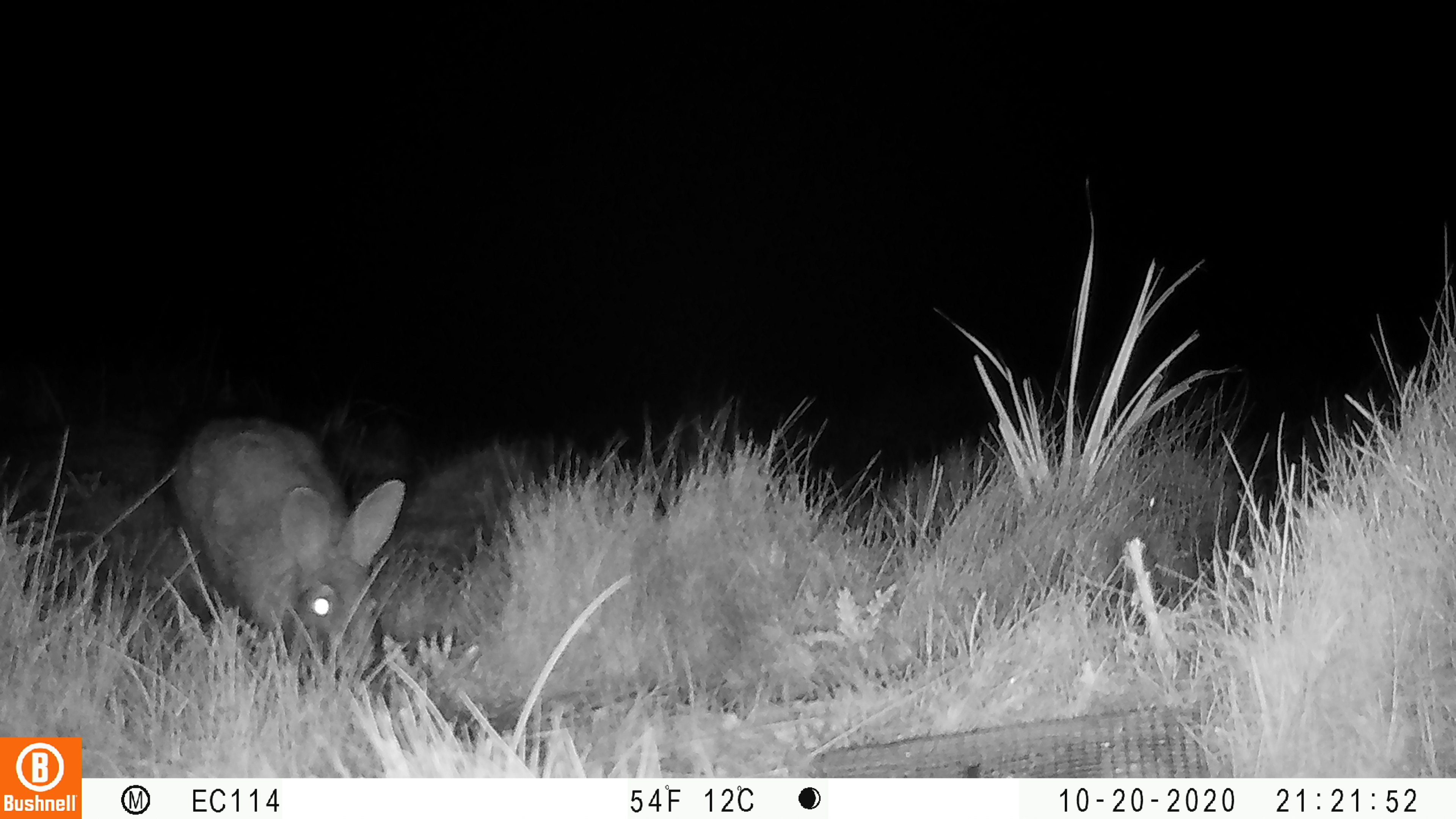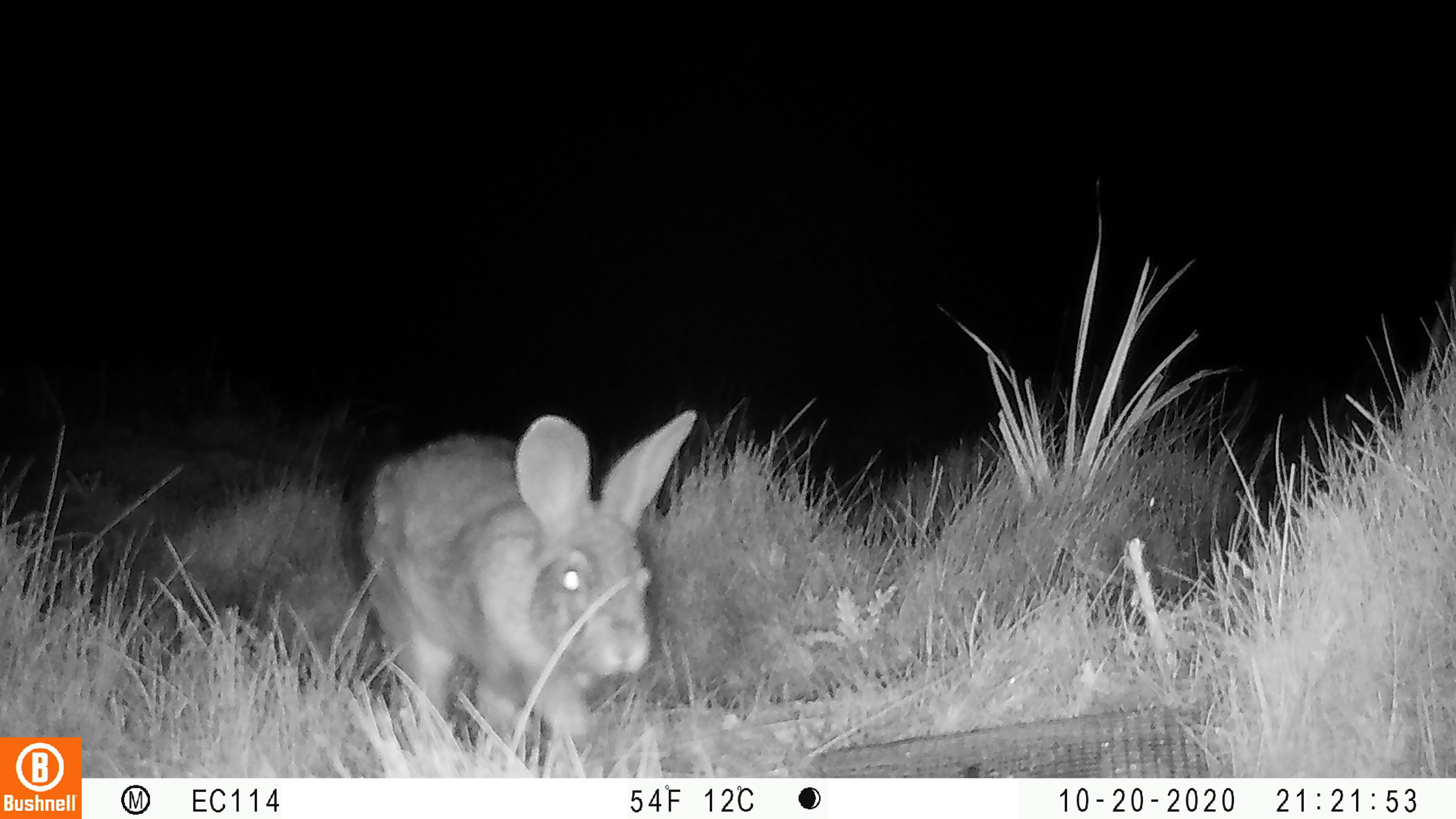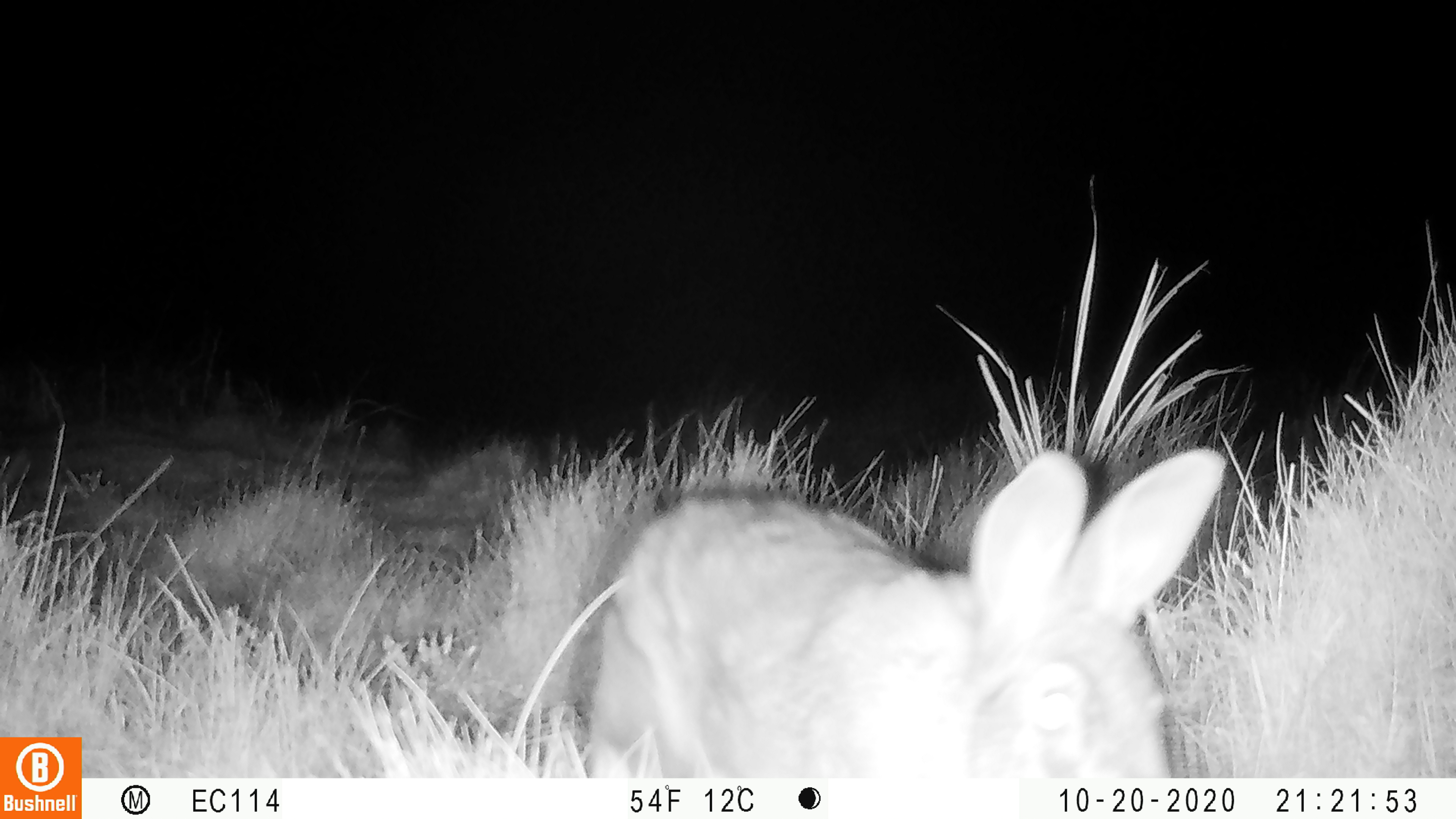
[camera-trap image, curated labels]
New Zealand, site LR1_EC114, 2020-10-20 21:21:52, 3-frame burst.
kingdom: Animalia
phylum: Chordata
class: Mammalia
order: Lagomorpha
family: Leporidae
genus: Oryctolagus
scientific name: Oryctolagus cuniculus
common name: european rabbit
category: rabbit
Rabbit (european rabbit) (Oryctolagus cuniculus).